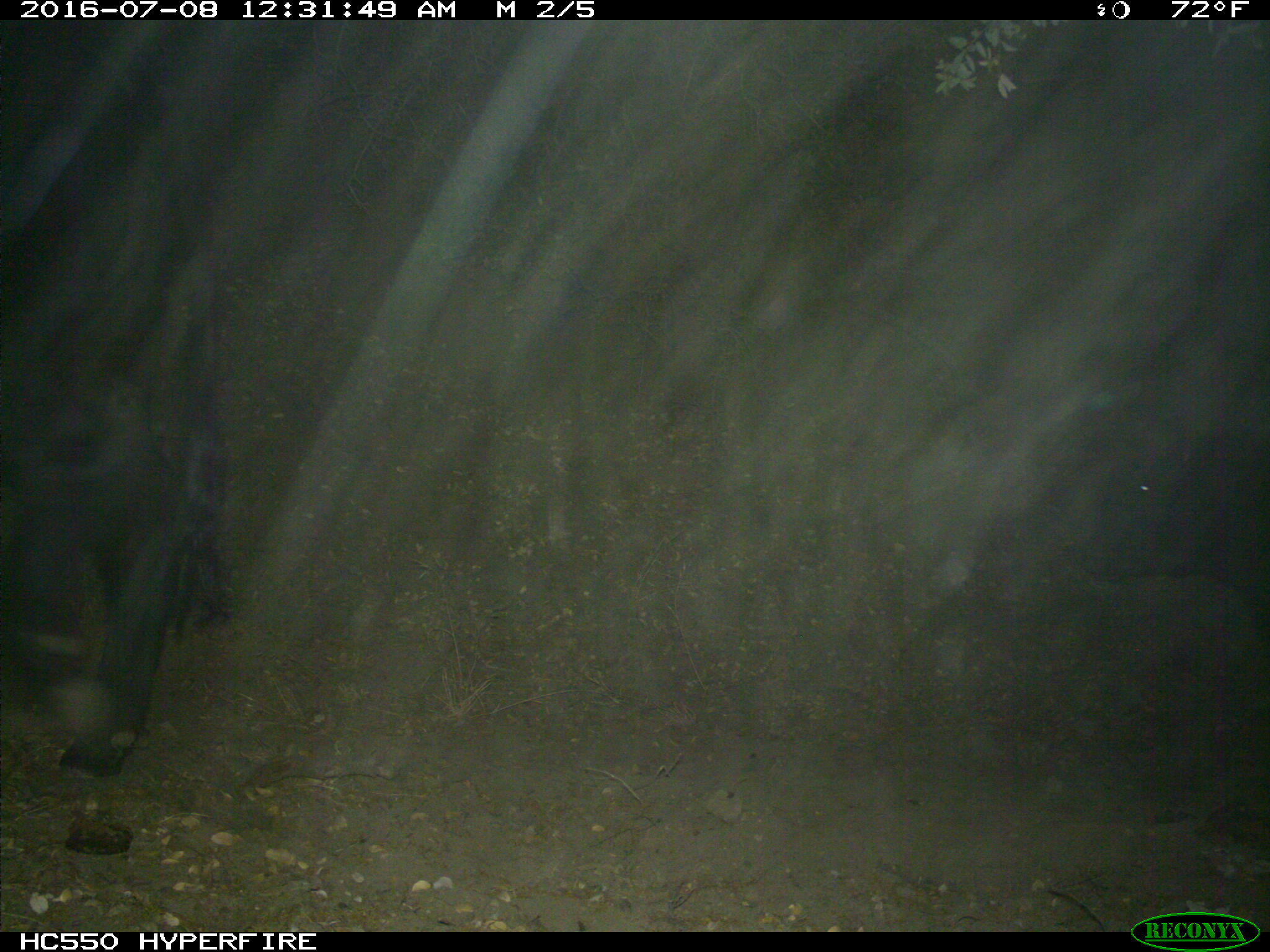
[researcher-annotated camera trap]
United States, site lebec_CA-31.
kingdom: Animalia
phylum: Chordata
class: Mammalia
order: Artiodactyla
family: Bovidae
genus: Bos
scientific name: Bos taurus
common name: domestic cow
Bos taurus (domestic cow).